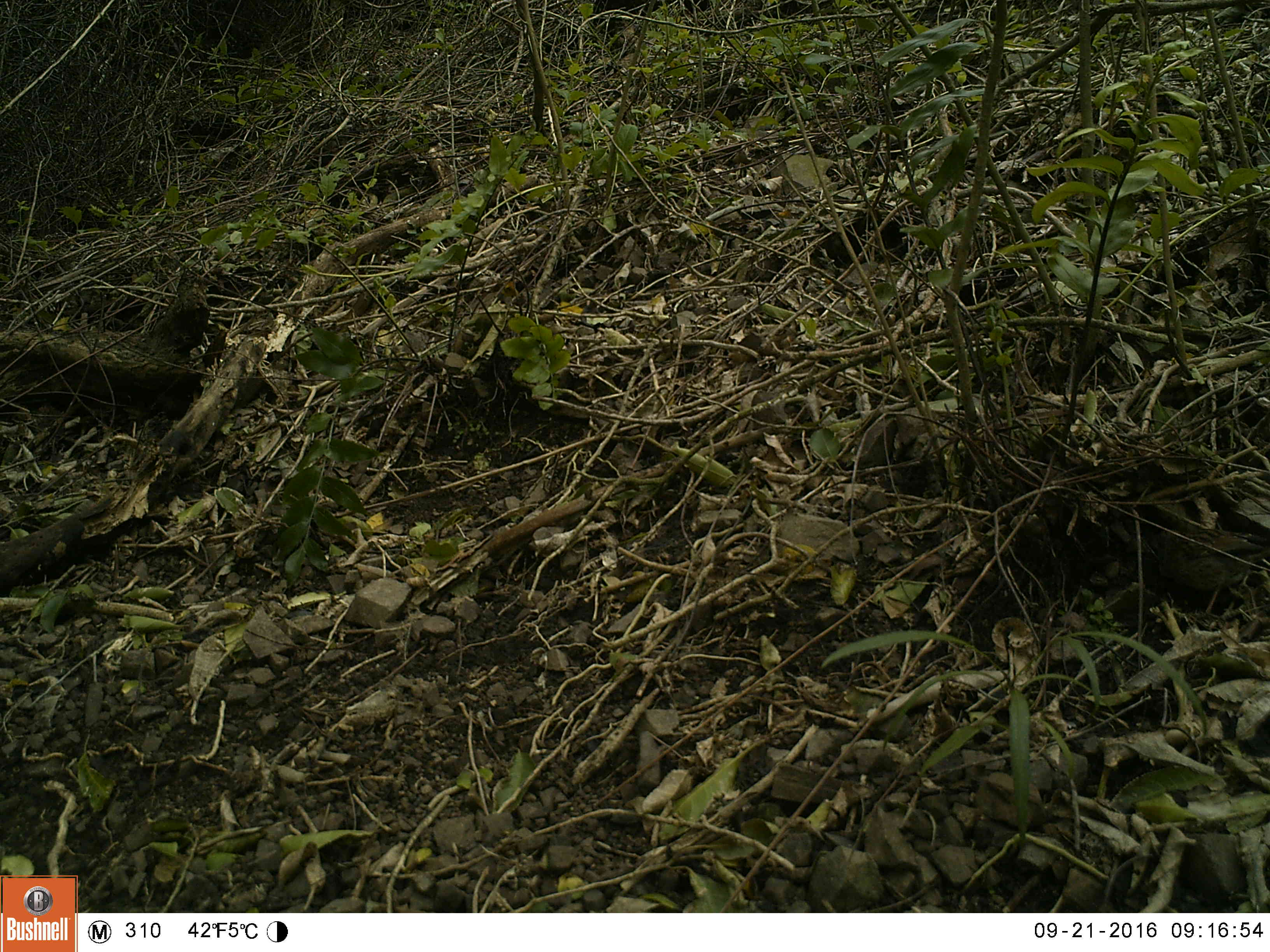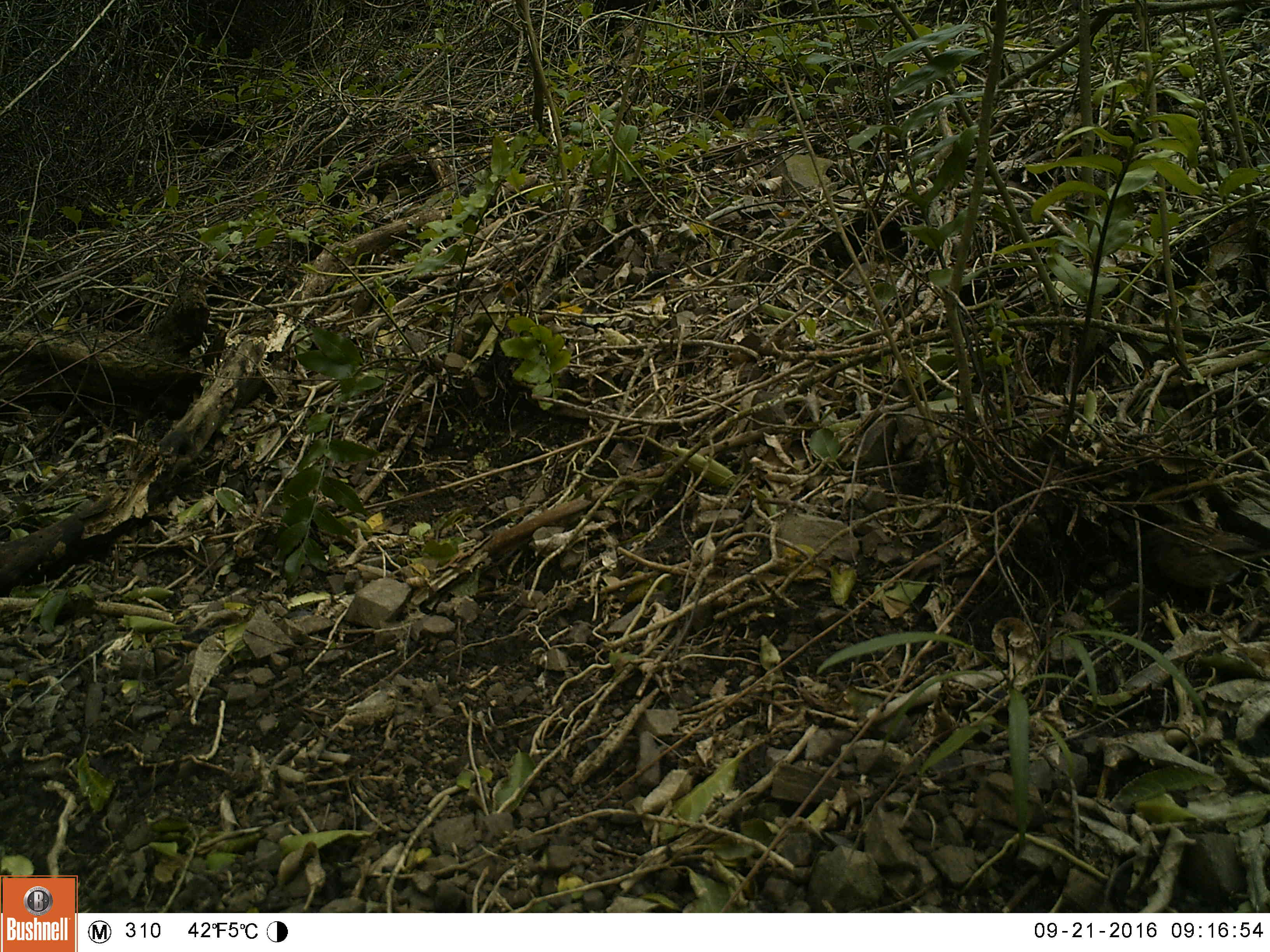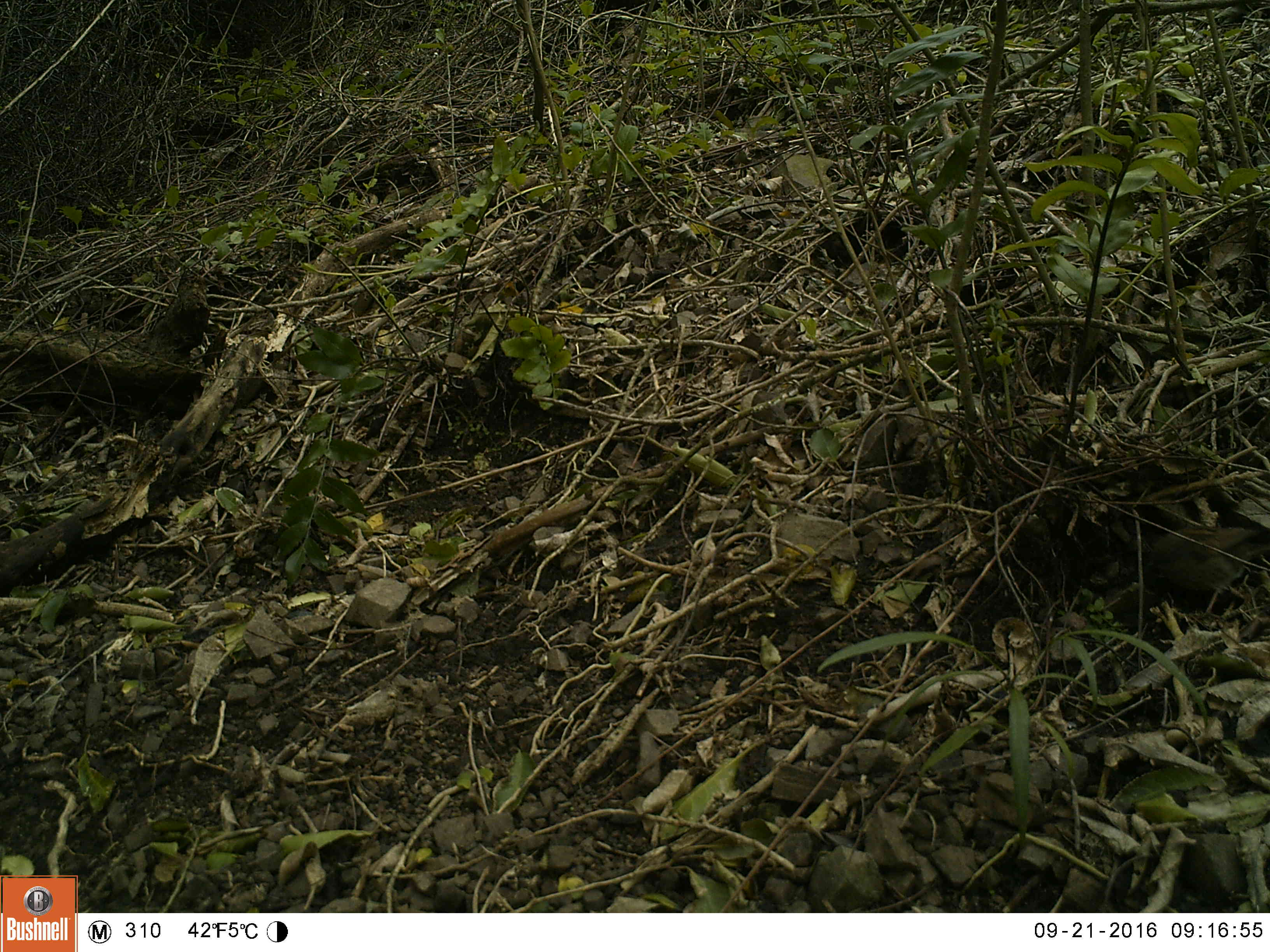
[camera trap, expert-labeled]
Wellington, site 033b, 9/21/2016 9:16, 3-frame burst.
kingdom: Animalia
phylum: Chordata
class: Aves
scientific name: Aves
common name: bird